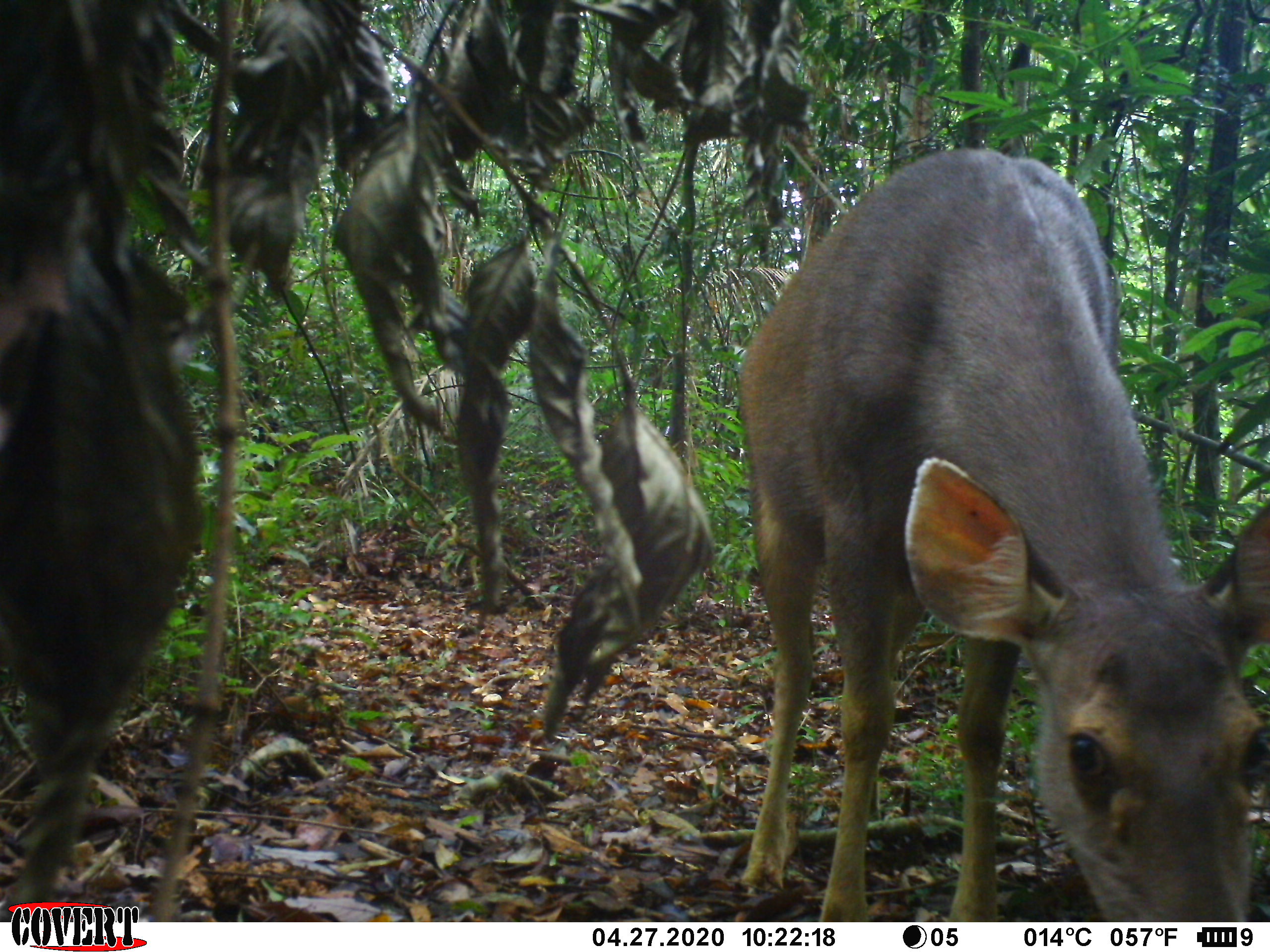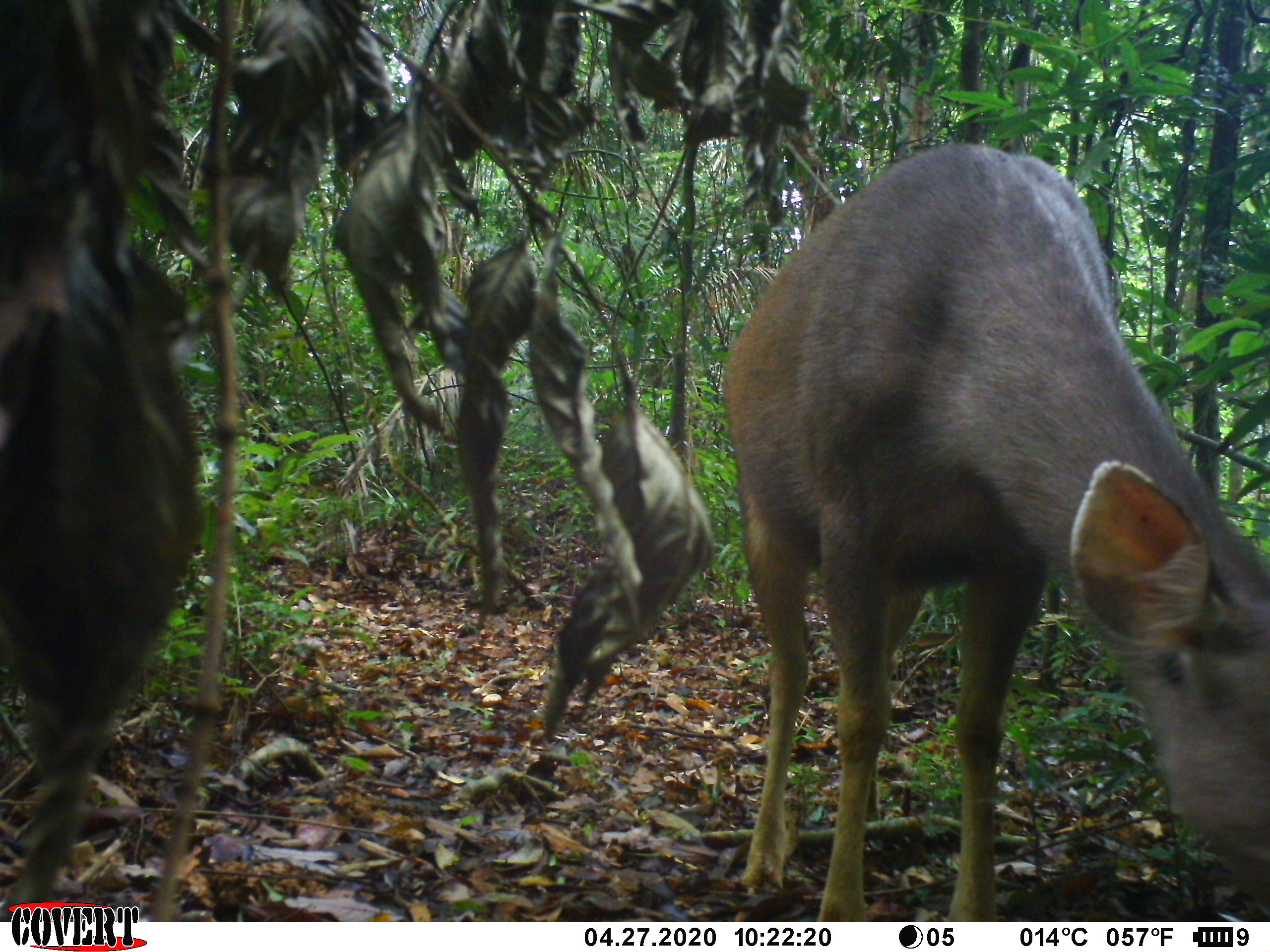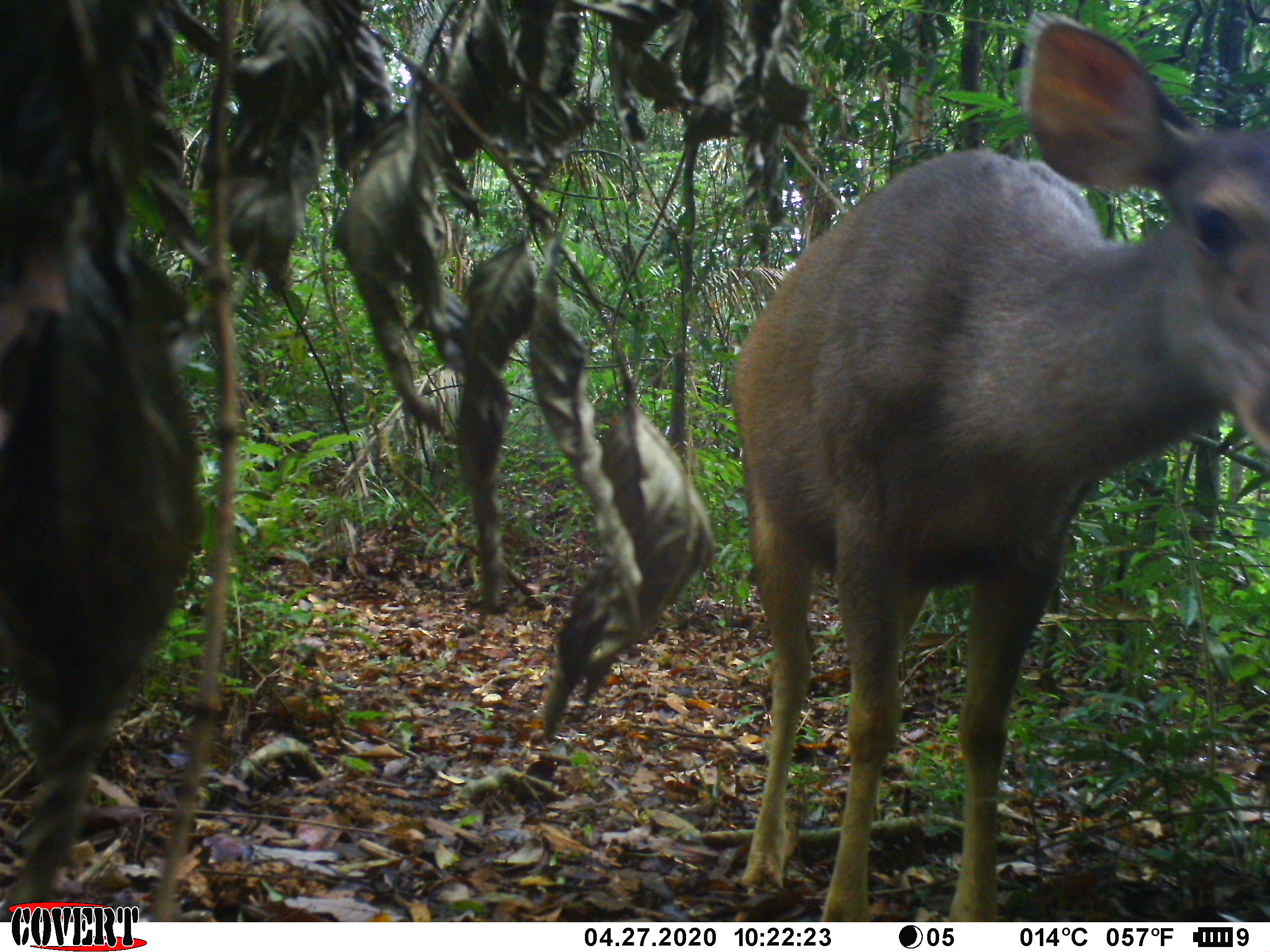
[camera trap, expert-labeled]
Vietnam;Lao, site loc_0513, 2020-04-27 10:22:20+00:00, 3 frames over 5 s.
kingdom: Animalia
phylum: Chordata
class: Mammalia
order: Artiodactyla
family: Cervidae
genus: Rusa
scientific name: Rusa unicolor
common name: sambar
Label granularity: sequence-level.